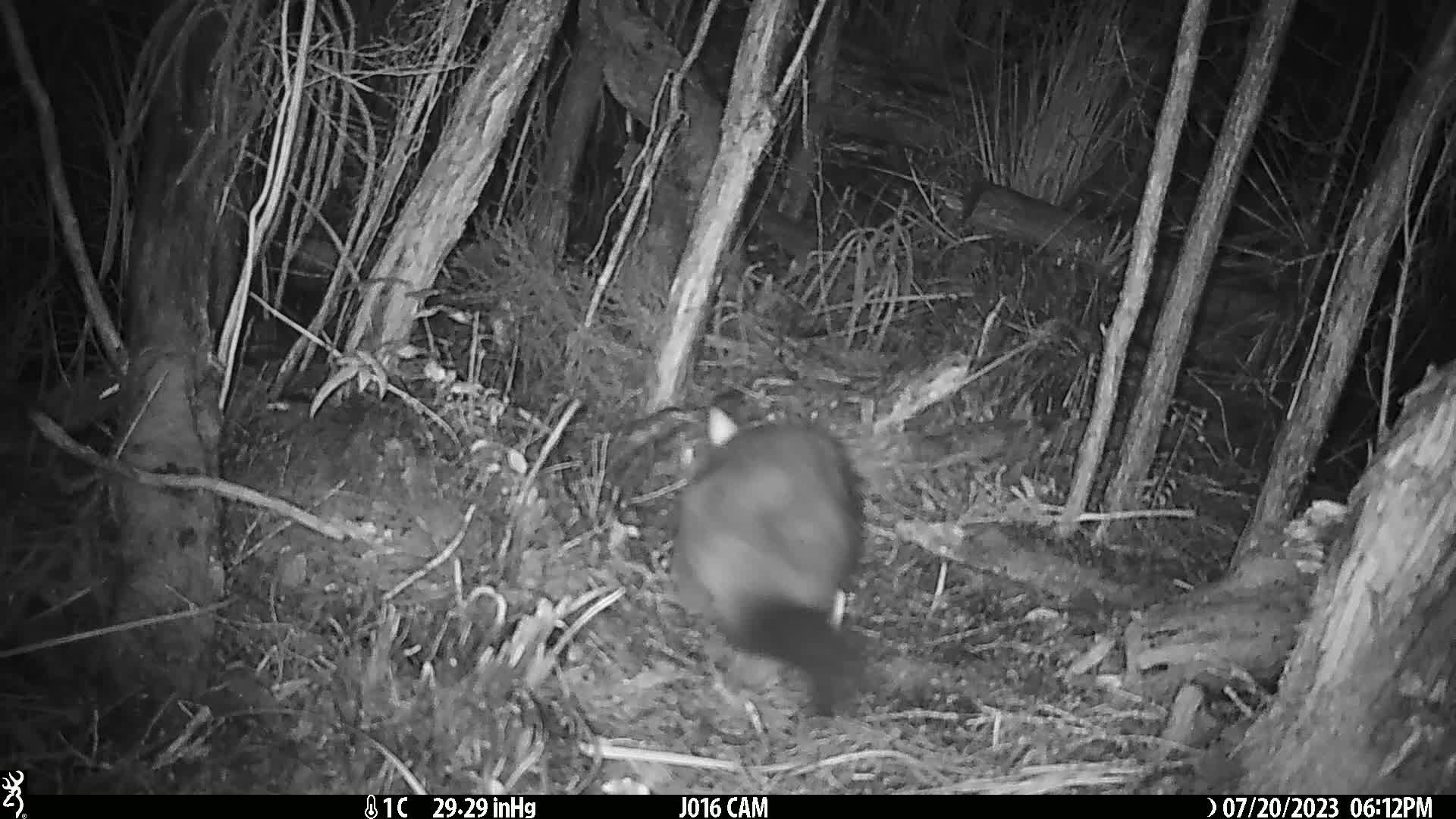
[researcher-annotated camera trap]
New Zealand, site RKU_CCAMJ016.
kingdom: Animalia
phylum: Chordata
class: Mammalia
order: Diprotodontia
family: Phalangeridae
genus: Trichosurus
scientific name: Trichosurus vulpecula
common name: common brushtail possum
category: possum